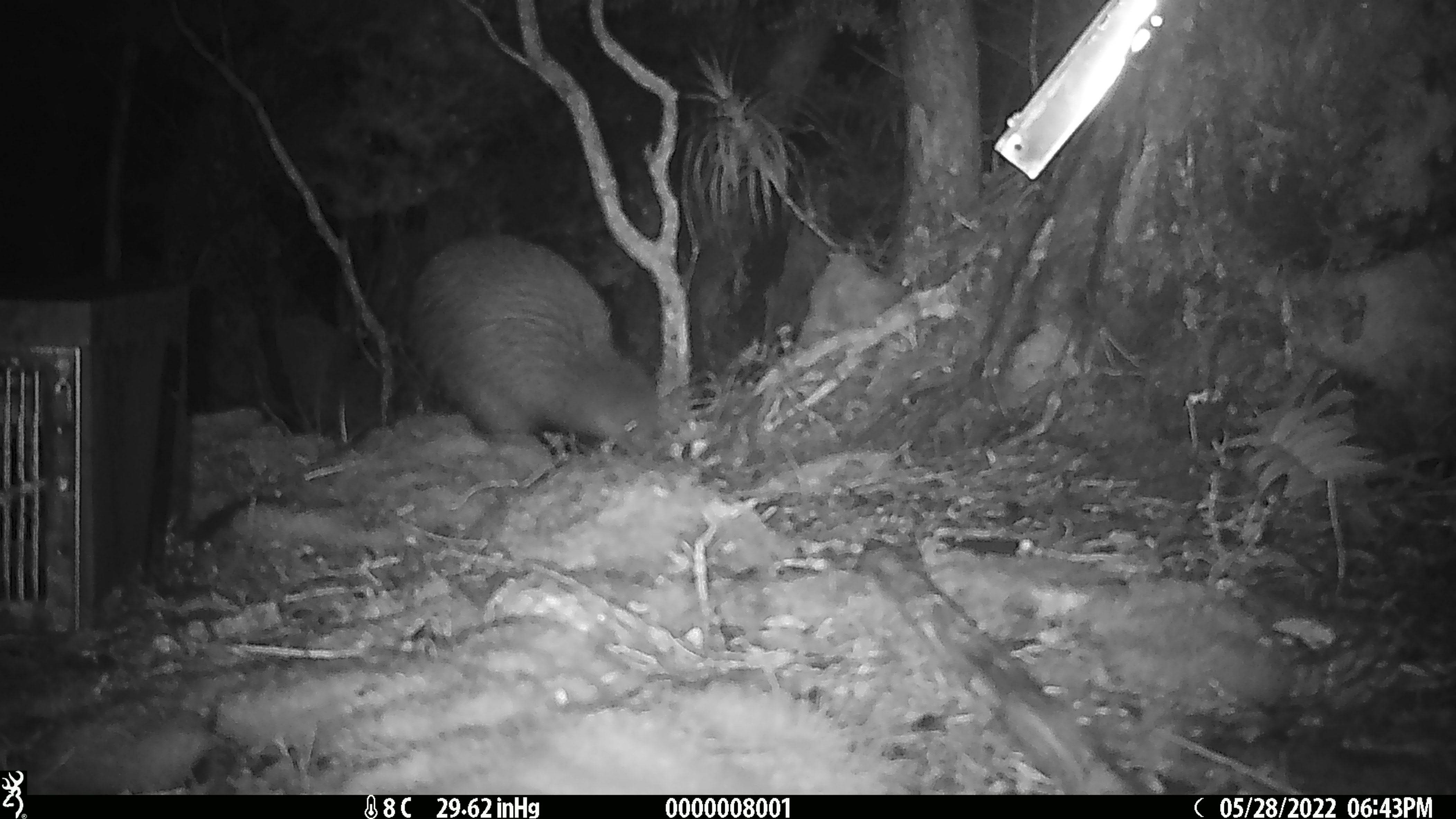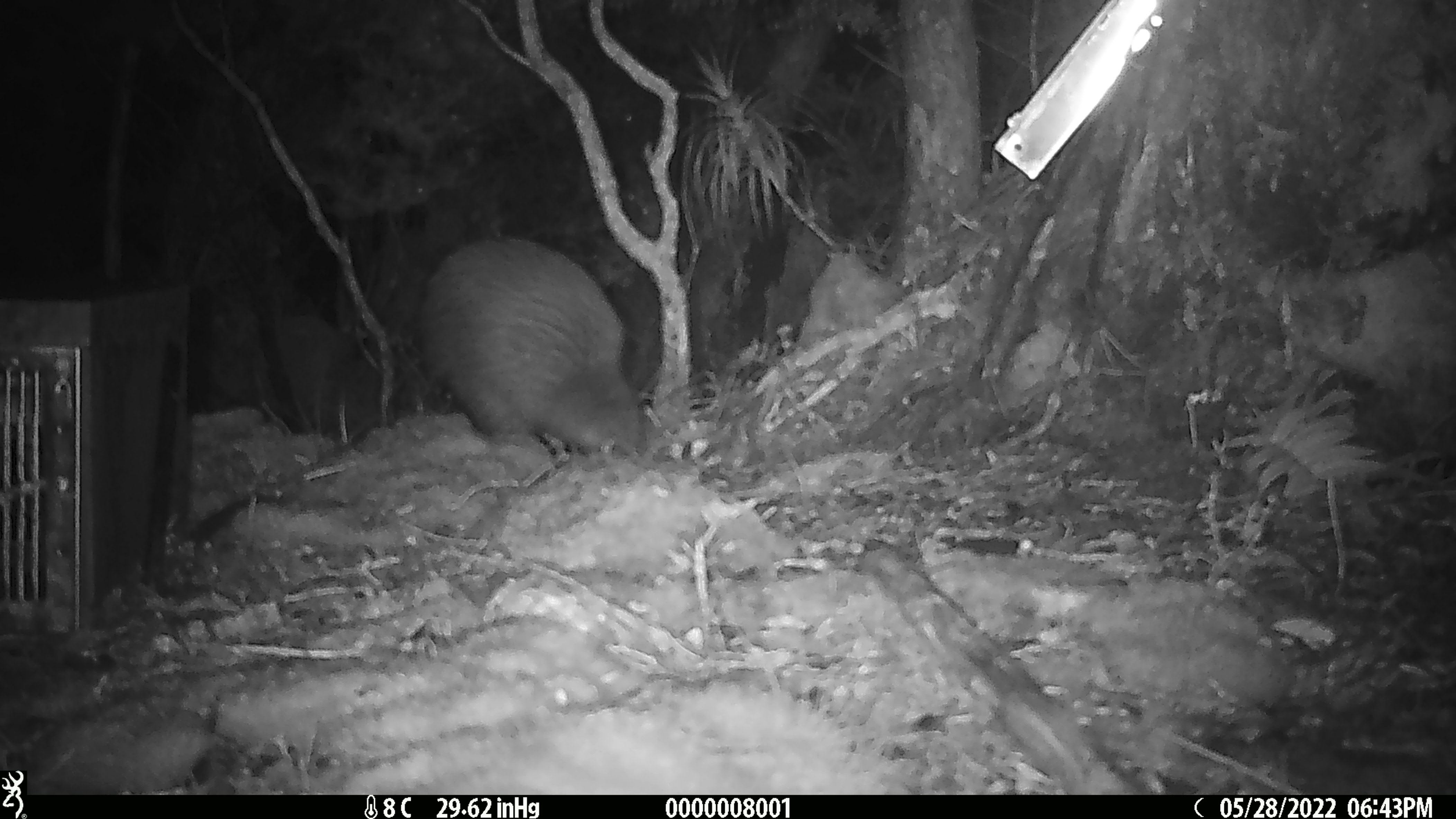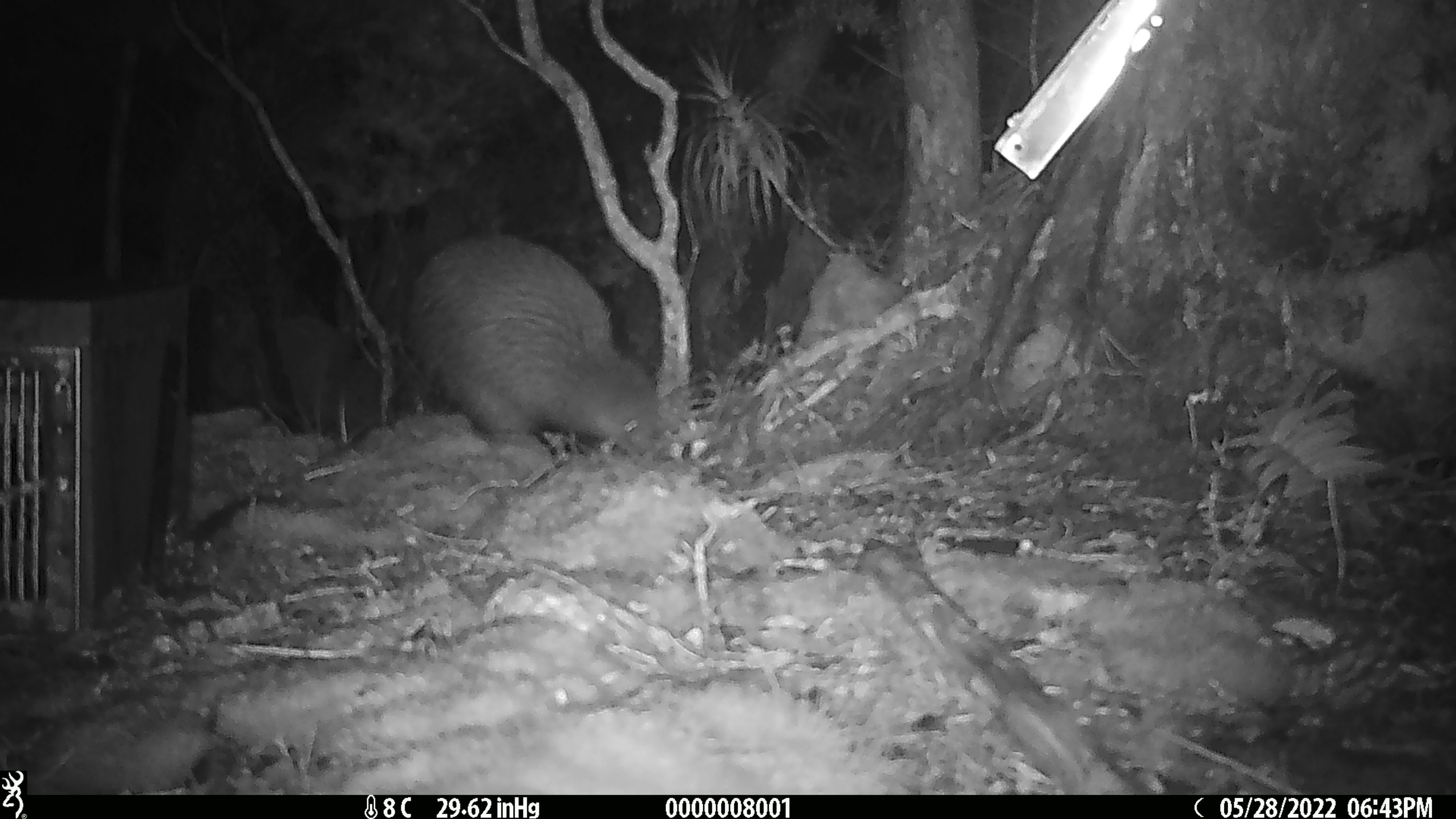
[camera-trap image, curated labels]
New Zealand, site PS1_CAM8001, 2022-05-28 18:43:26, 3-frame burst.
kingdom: Animalia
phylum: Chordata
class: Aves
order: Apterygiformes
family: Apterygidae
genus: Apteryx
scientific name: Apteryx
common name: kiwi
Kiwi (Apteryx).